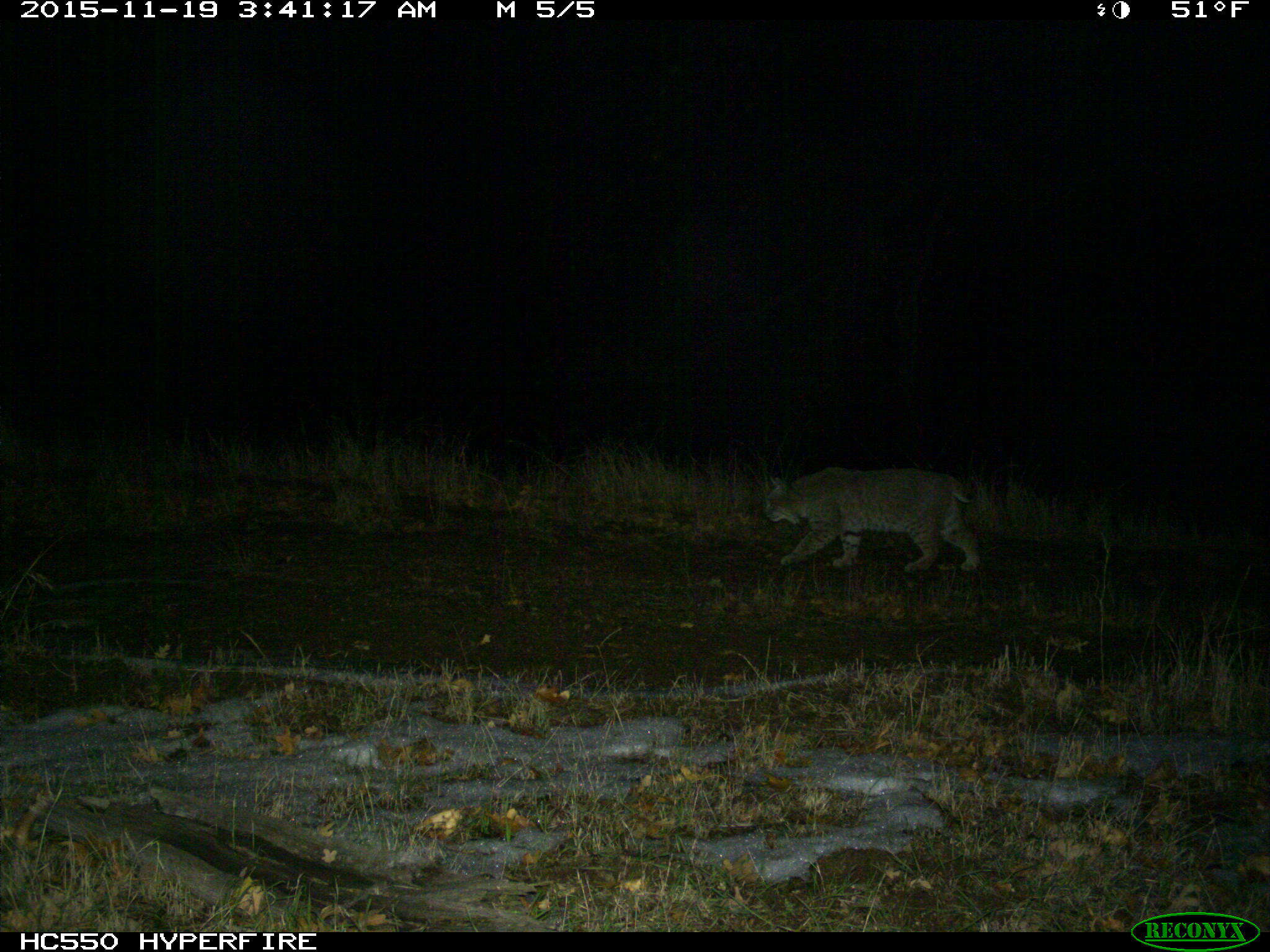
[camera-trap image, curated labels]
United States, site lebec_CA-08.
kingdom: Animalia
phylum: Chordata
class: Mammalia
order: Carnivora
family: Felidae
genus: Lynx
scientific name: Lynx rufus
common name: bobcat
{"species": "Lynx rufus (bobcat)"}